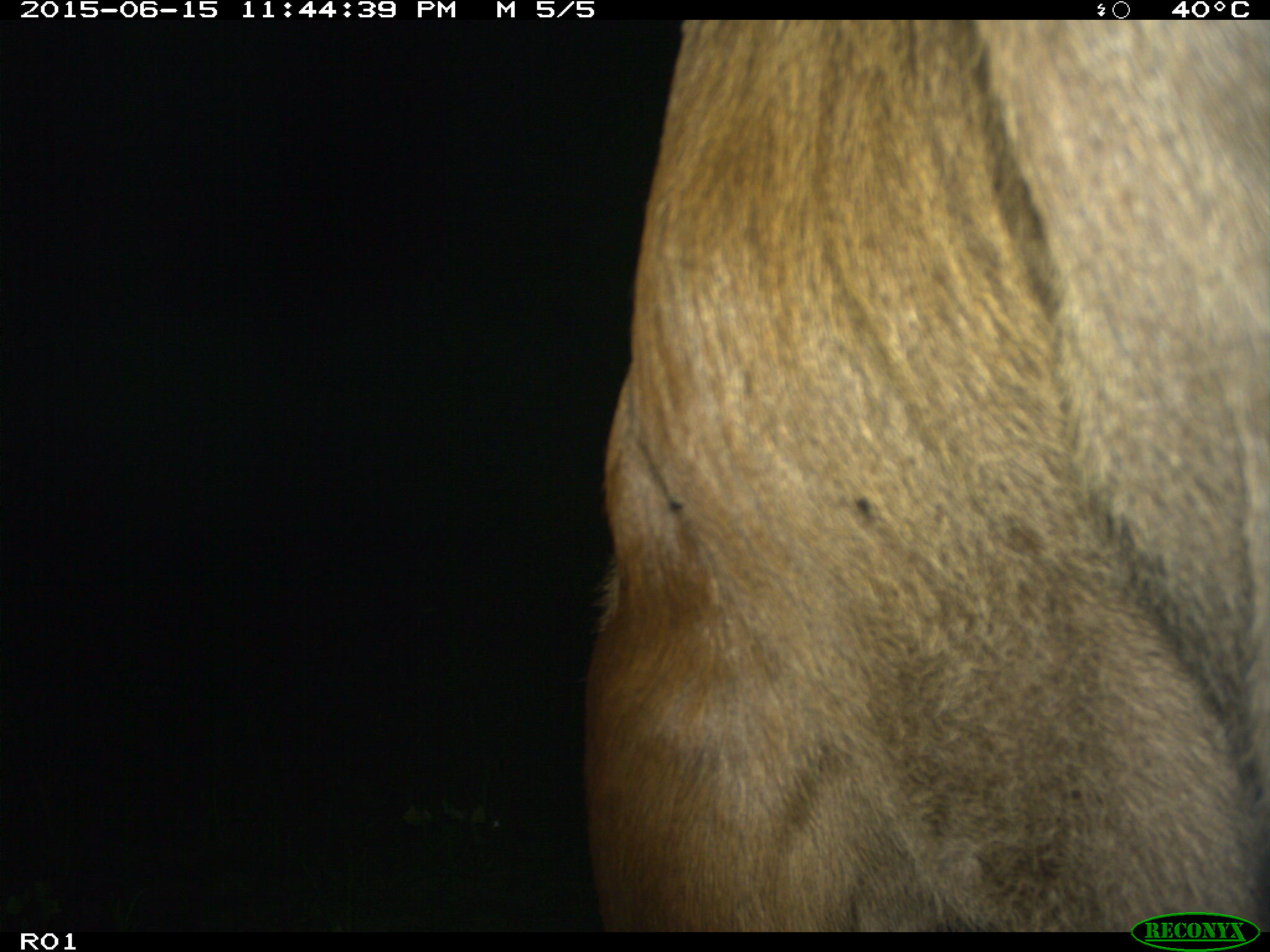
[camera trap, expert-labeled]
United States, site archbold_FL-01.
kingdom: Animalia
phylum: Chordata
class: Mammalia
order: Artiodactyla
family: Bovidae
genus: Bos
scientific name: Bos taurus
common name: domestic cow